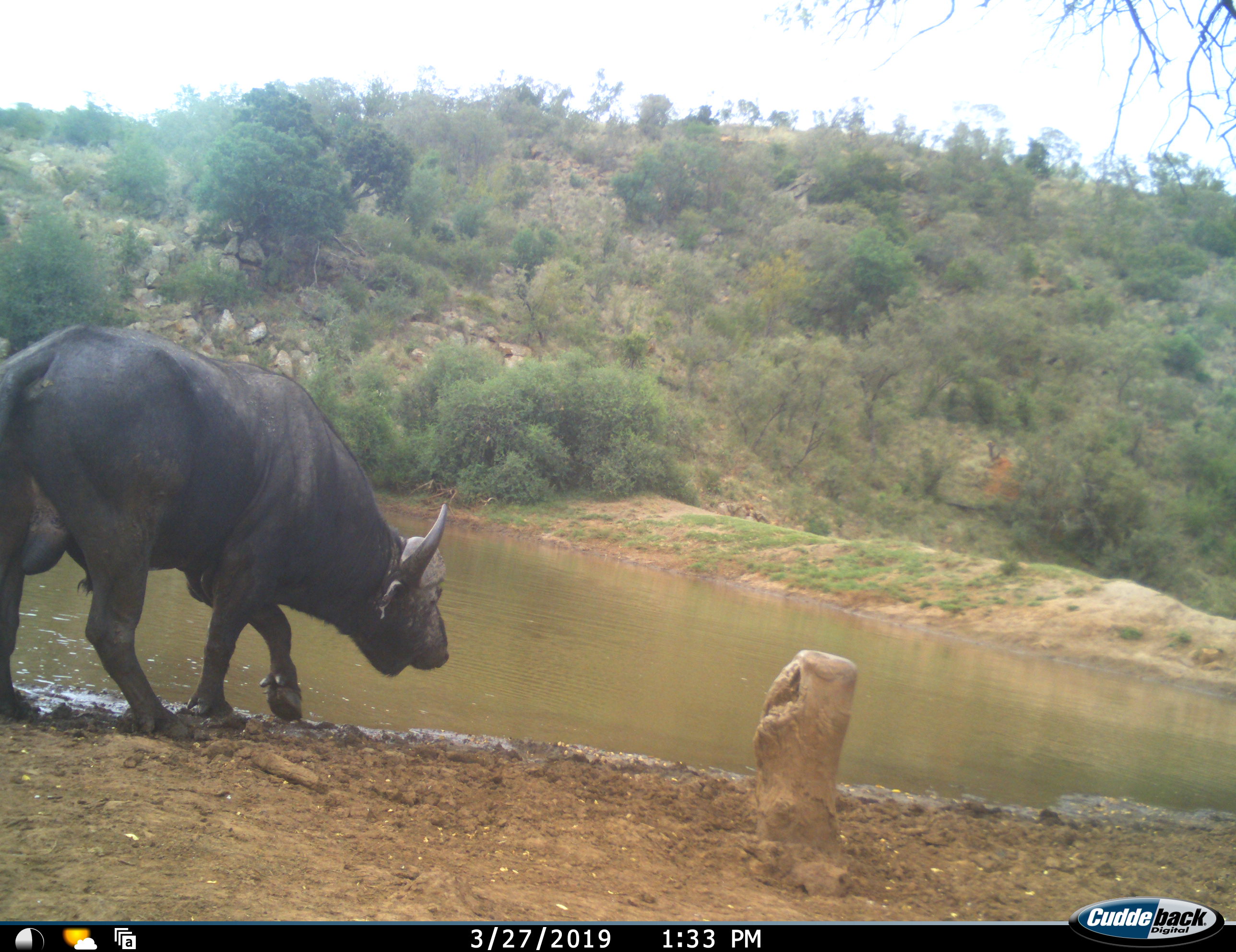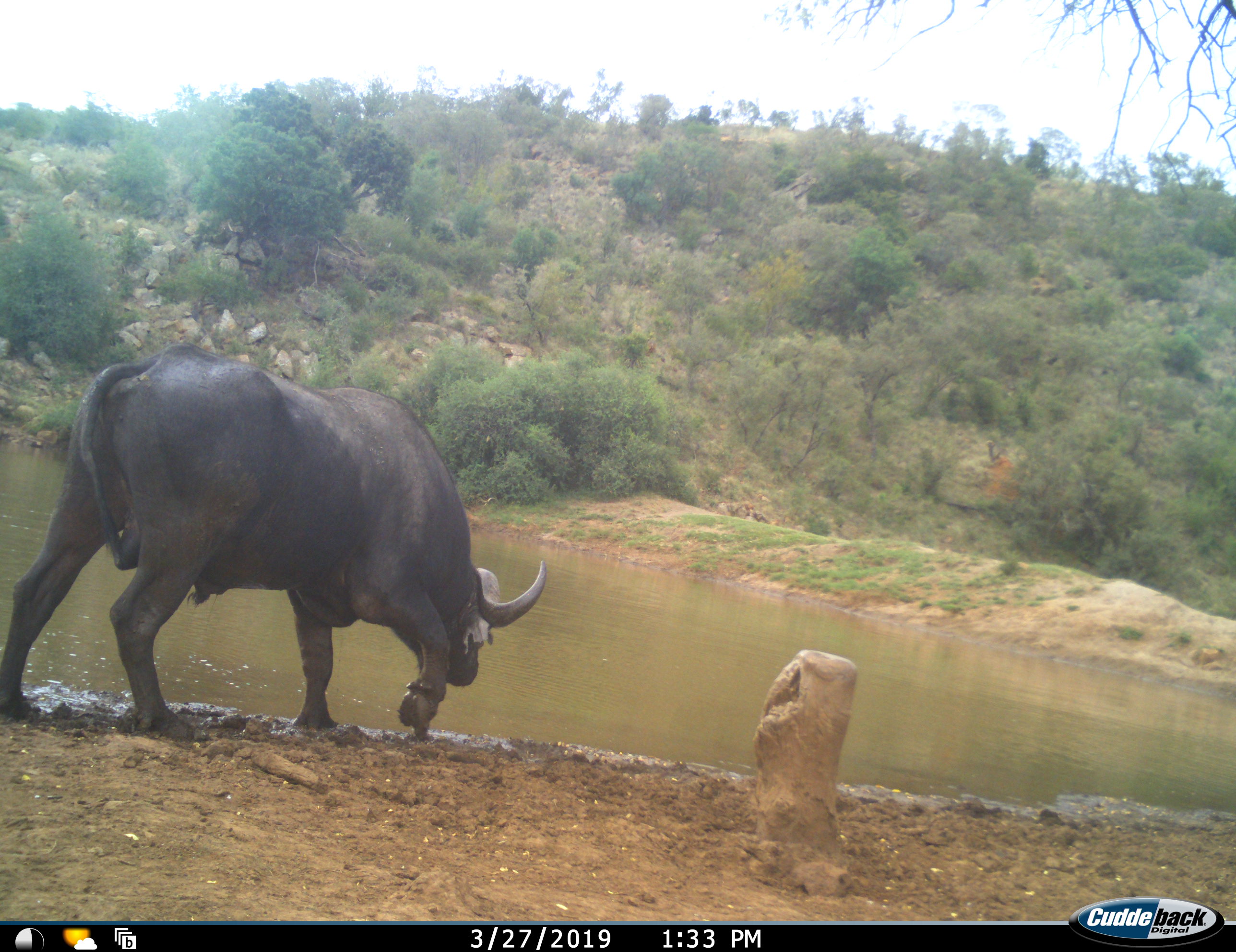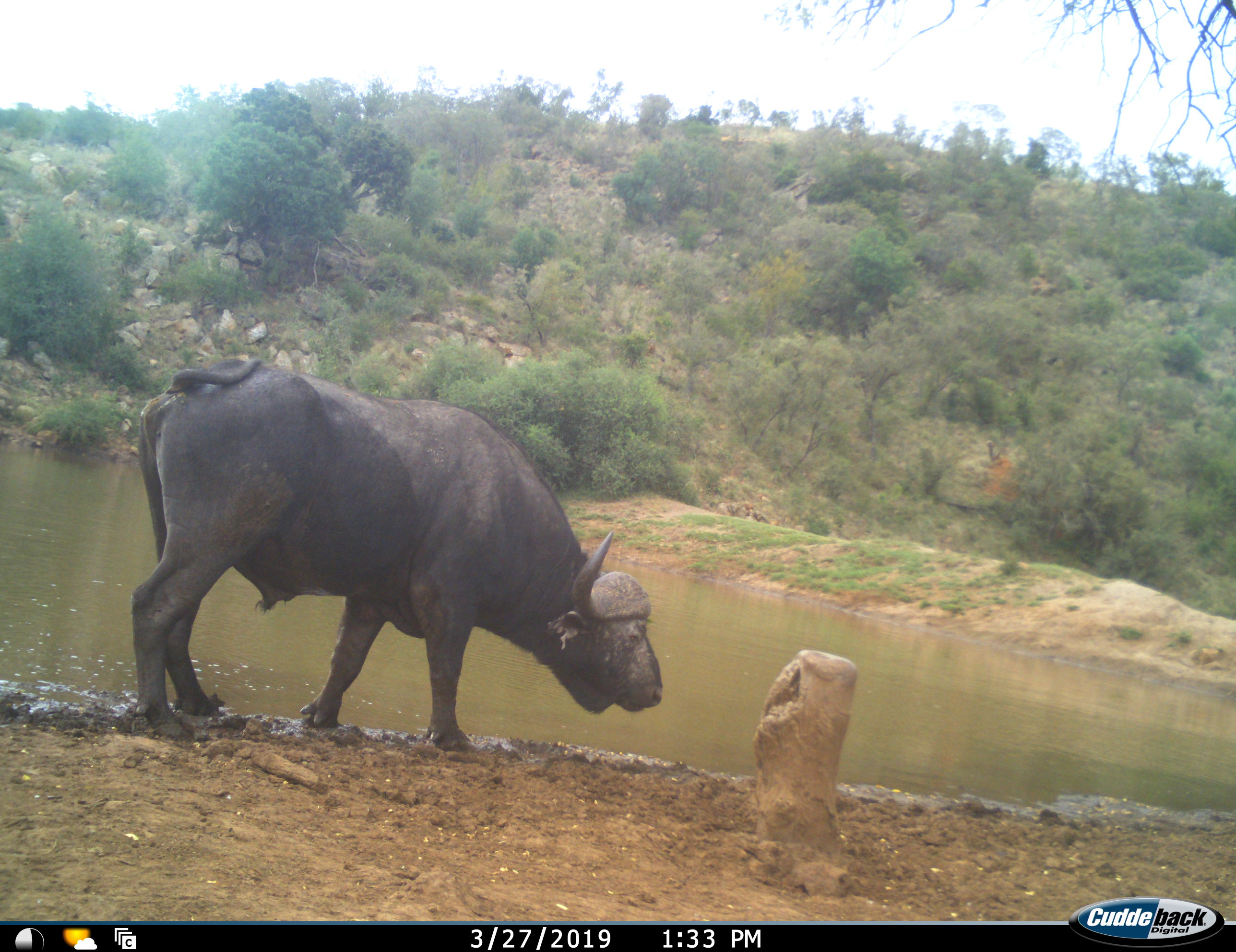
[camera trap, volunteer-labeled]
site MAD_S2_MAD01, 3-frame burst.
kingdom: Animalia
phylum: Chordata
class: Mammalia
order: Artiodactyla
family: Bovidae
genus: Syncerus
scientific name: Syncerus caffer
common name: african buffalo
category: buffalo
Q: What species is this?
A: Buffalo (african buffalo) (Syncerus caffer).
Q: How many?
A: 1.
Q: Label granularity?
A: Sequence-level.